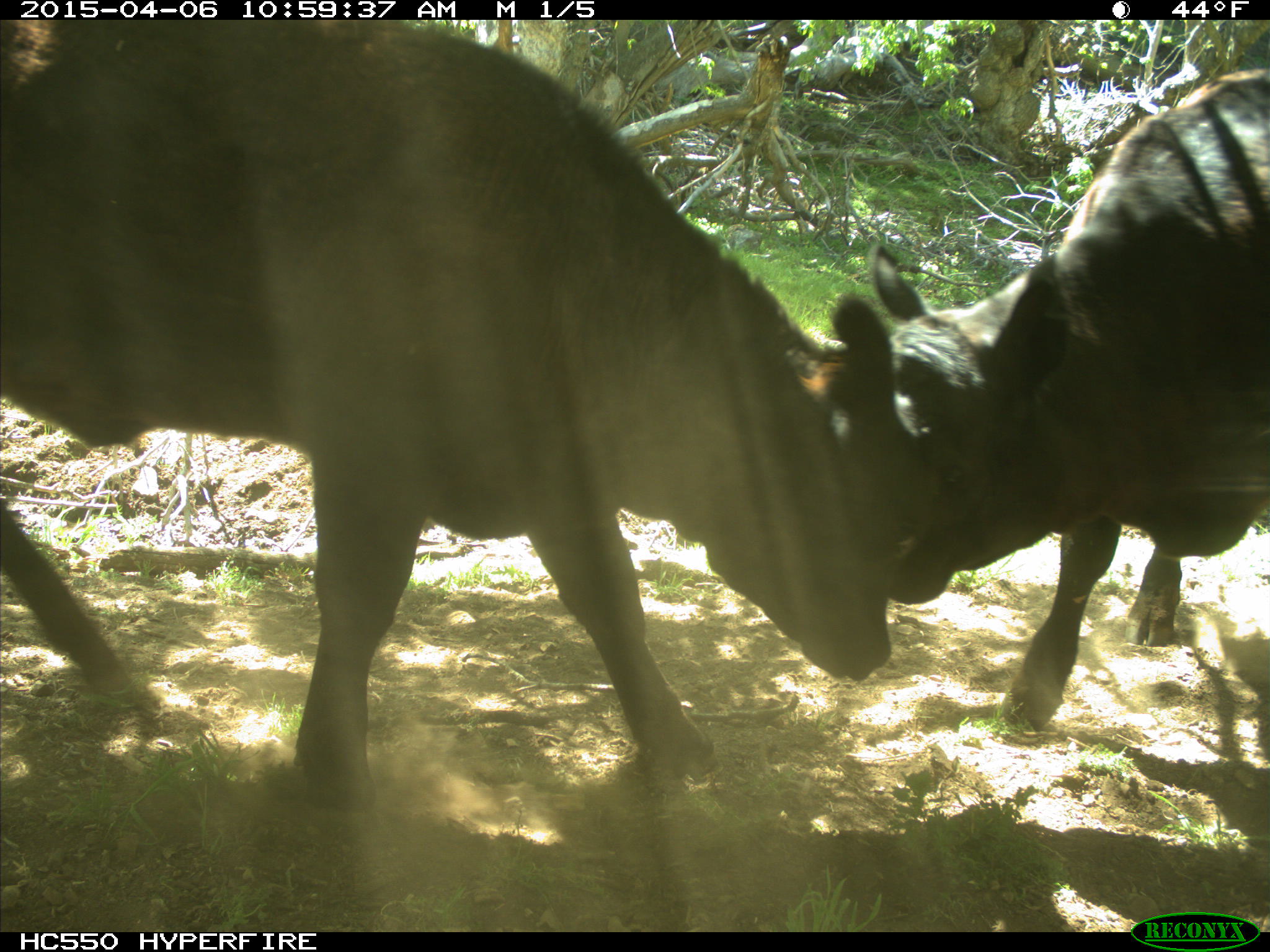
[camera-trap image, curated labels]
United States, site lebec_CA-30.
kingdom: Animalia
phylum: Chordata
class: Mammalia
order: Artiodactyla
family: Bovidae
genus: Bos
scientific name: Bos taurus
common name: domestic cow